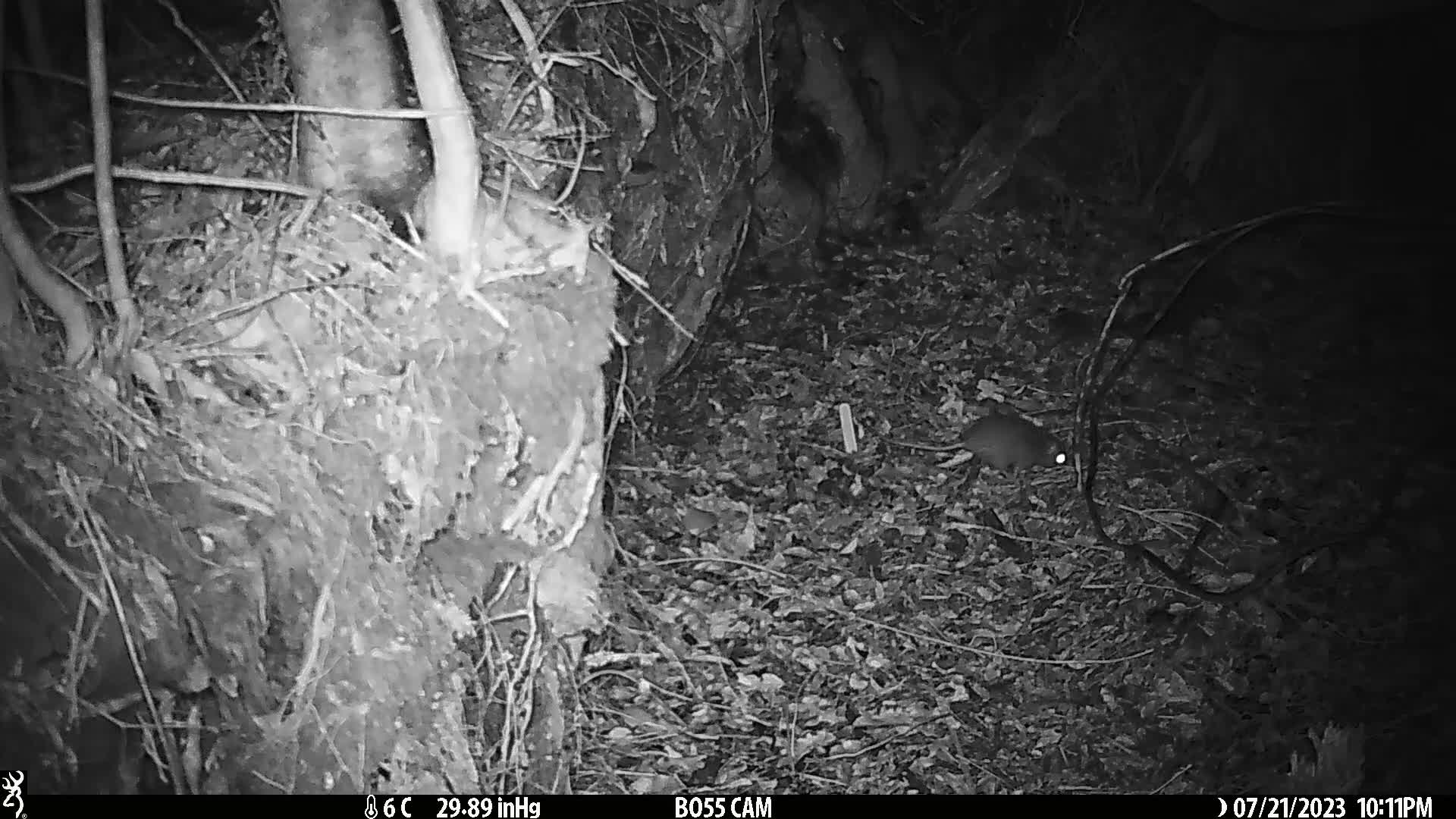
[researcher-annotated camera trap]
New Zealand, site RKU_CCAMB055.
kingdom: Animalia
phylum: Chordata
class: Mammalia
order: Rodentia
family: Muridae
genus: Rattus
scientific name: Rattus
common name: rat